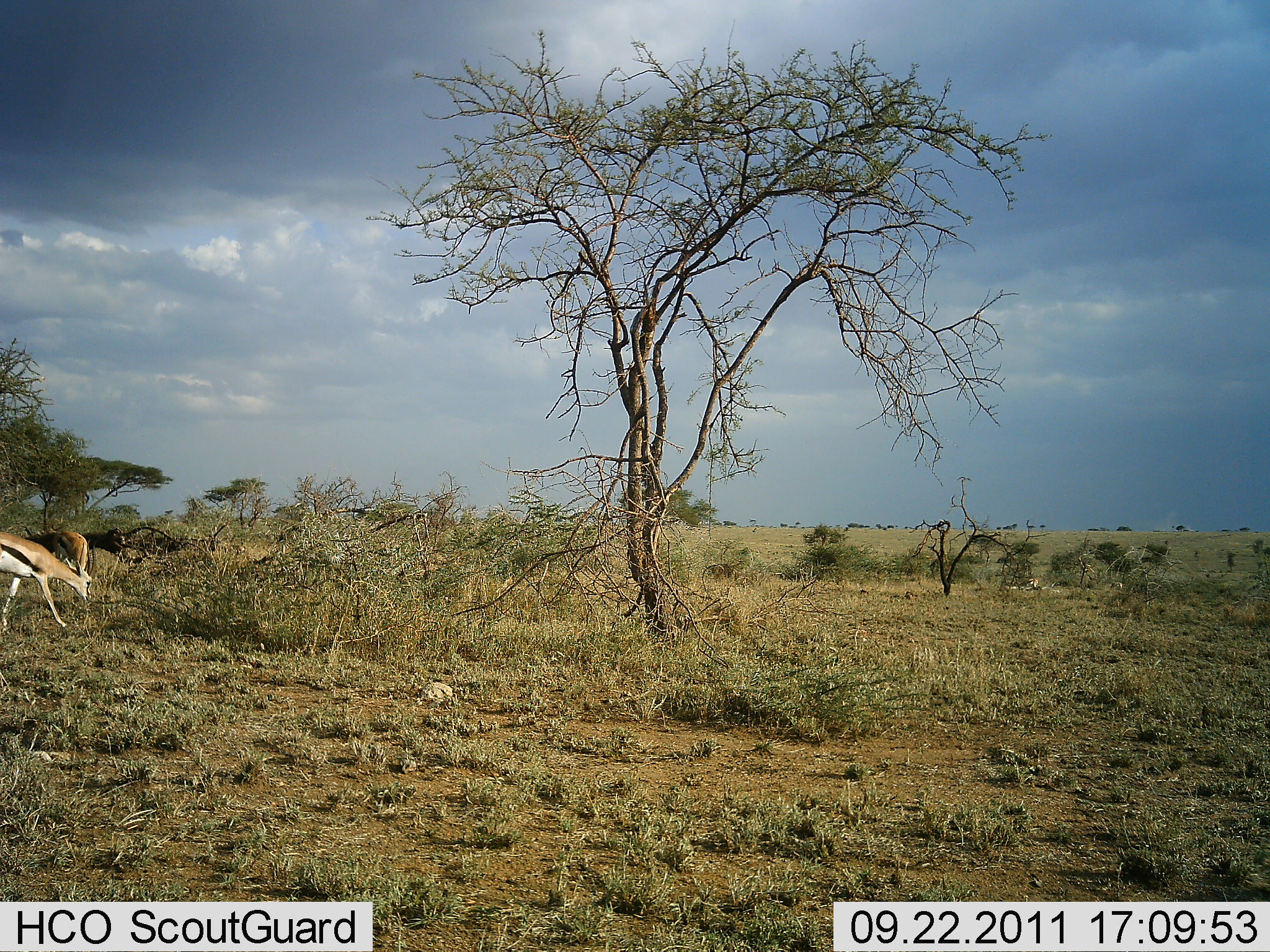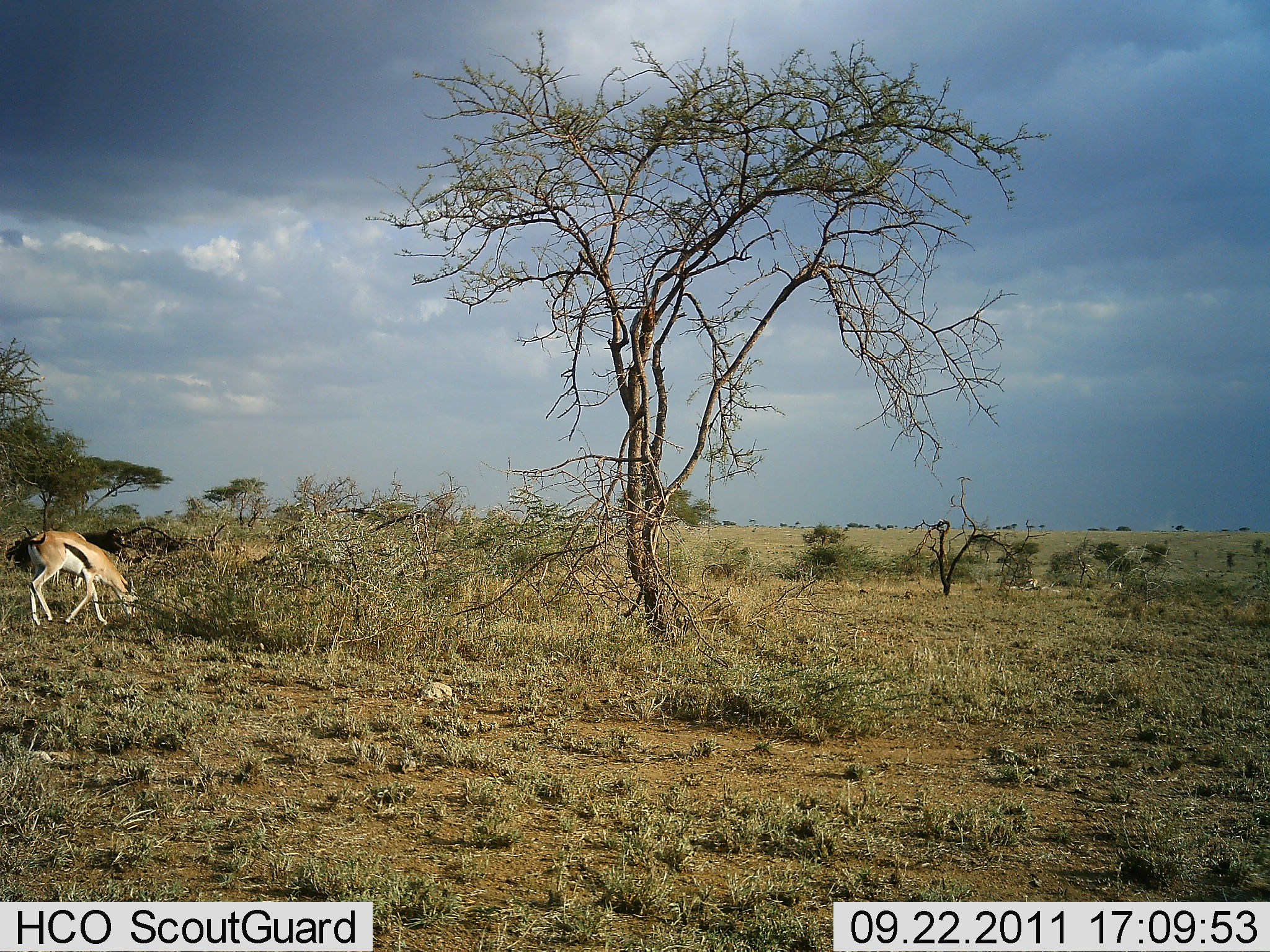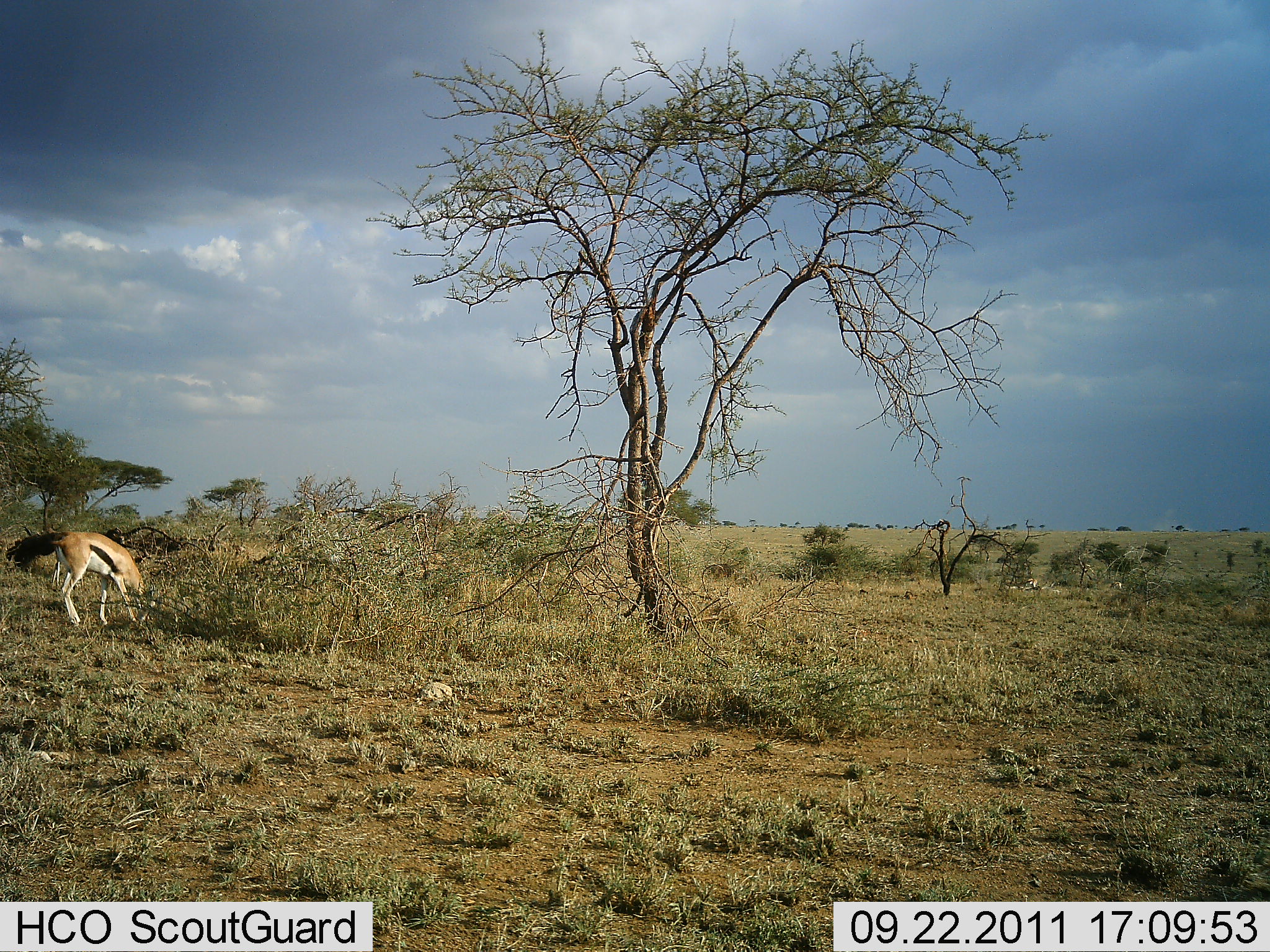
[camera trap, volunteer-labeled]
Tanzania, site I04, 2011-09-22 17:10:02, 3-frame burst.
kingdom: Animalia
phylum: Chordata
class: Mammalia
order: Artiodactyla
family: Bovidae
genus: Eudorcas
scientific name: Eudorcas thomsonii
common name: thomson's gazelle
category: gazellethomsons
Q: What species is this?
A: Gazellethomsons (thomson's gazelle) (Eudorcas thomsonii).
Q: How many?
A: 2.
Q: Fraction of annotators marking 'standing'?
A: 25%.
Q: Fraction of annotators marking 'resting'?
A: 0%.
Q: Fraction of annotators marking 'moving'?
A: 42%.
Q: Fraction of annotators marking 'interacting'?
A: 0%.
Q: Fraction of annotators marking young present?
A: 0%.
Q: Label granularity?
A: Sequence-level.